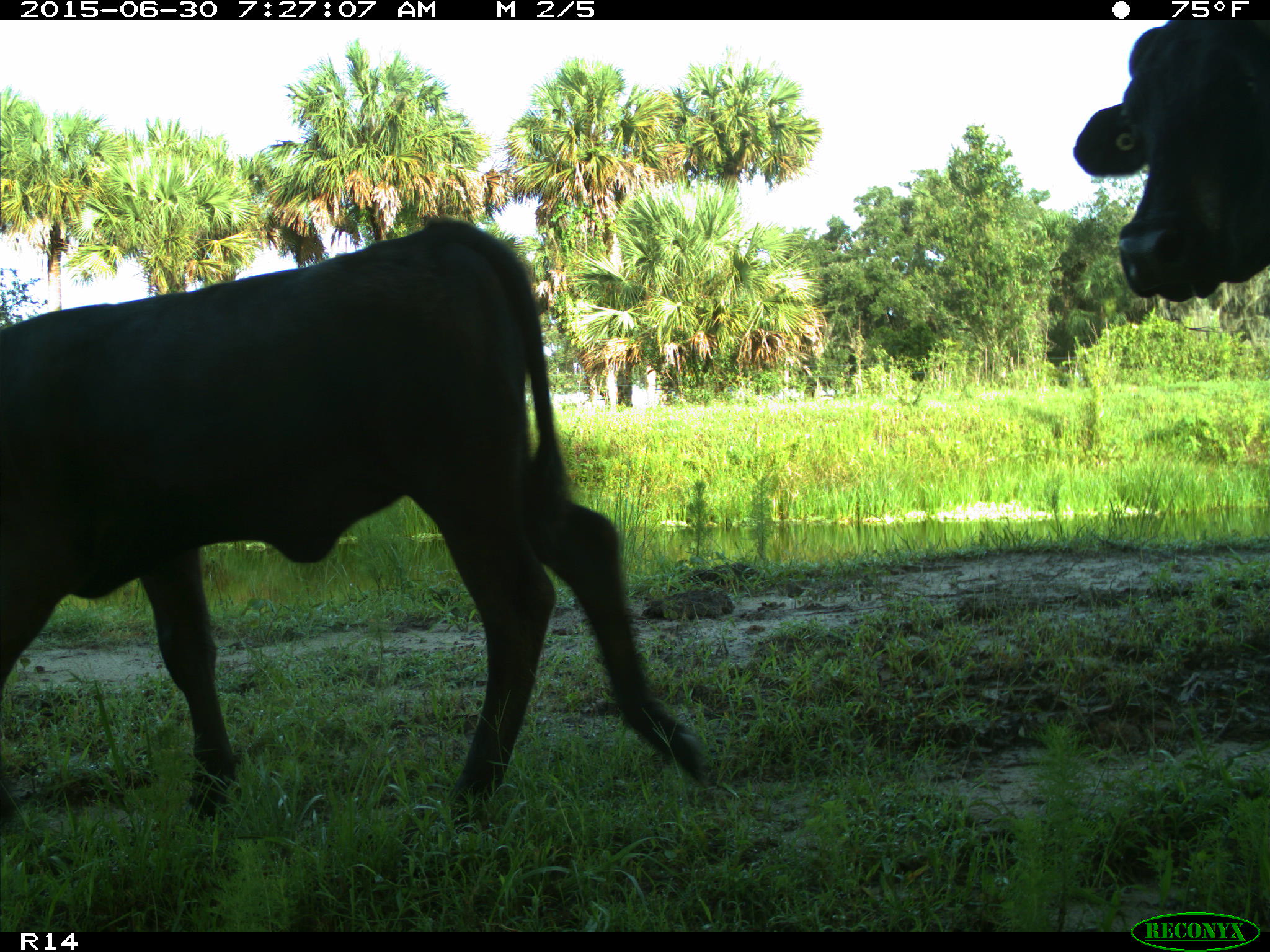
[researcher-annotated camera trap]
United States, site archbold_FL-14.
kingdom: Animalia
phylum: Chordata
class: Mammalia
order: Artiodactyla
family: Bovidae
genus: Bos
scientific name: Bos taurus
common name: domestic cow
Bos taurus (domestic cow).